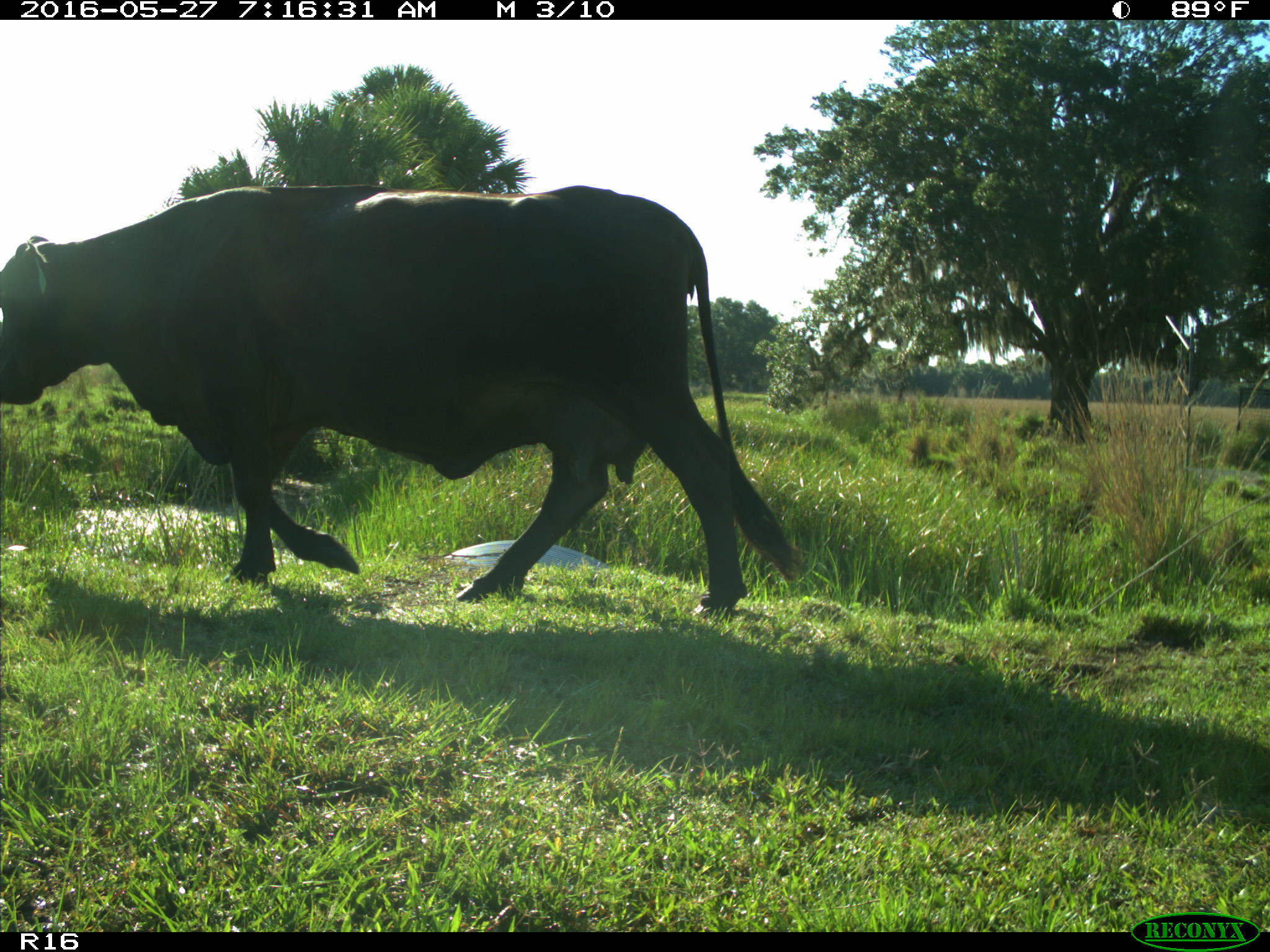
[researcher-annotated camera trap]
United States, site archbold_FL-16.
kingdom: Animalia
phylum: Chordata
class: Mammalia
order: Artiodactyla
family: Bovidae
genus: Bos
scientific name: Bos taurus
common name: domestic cow